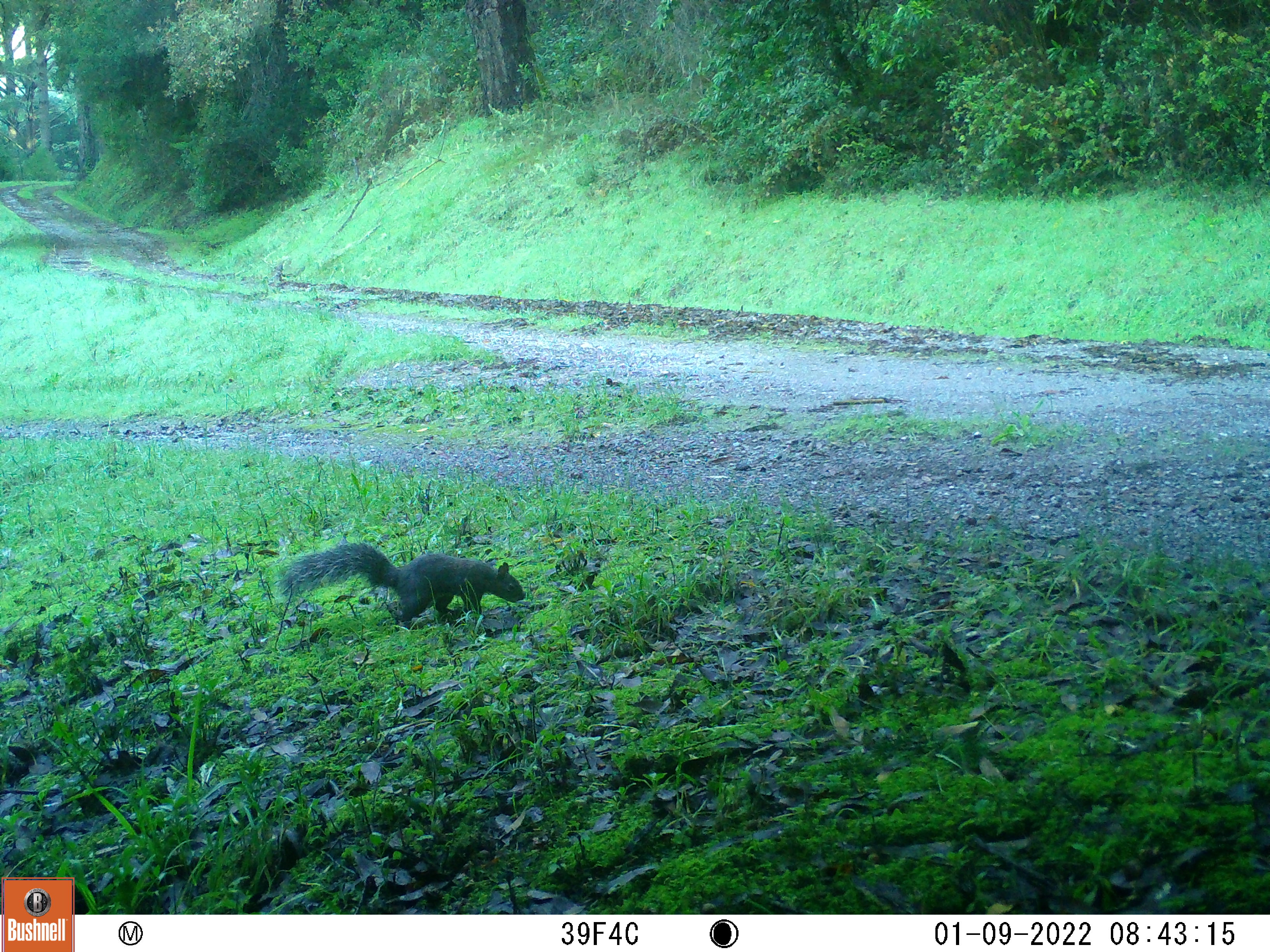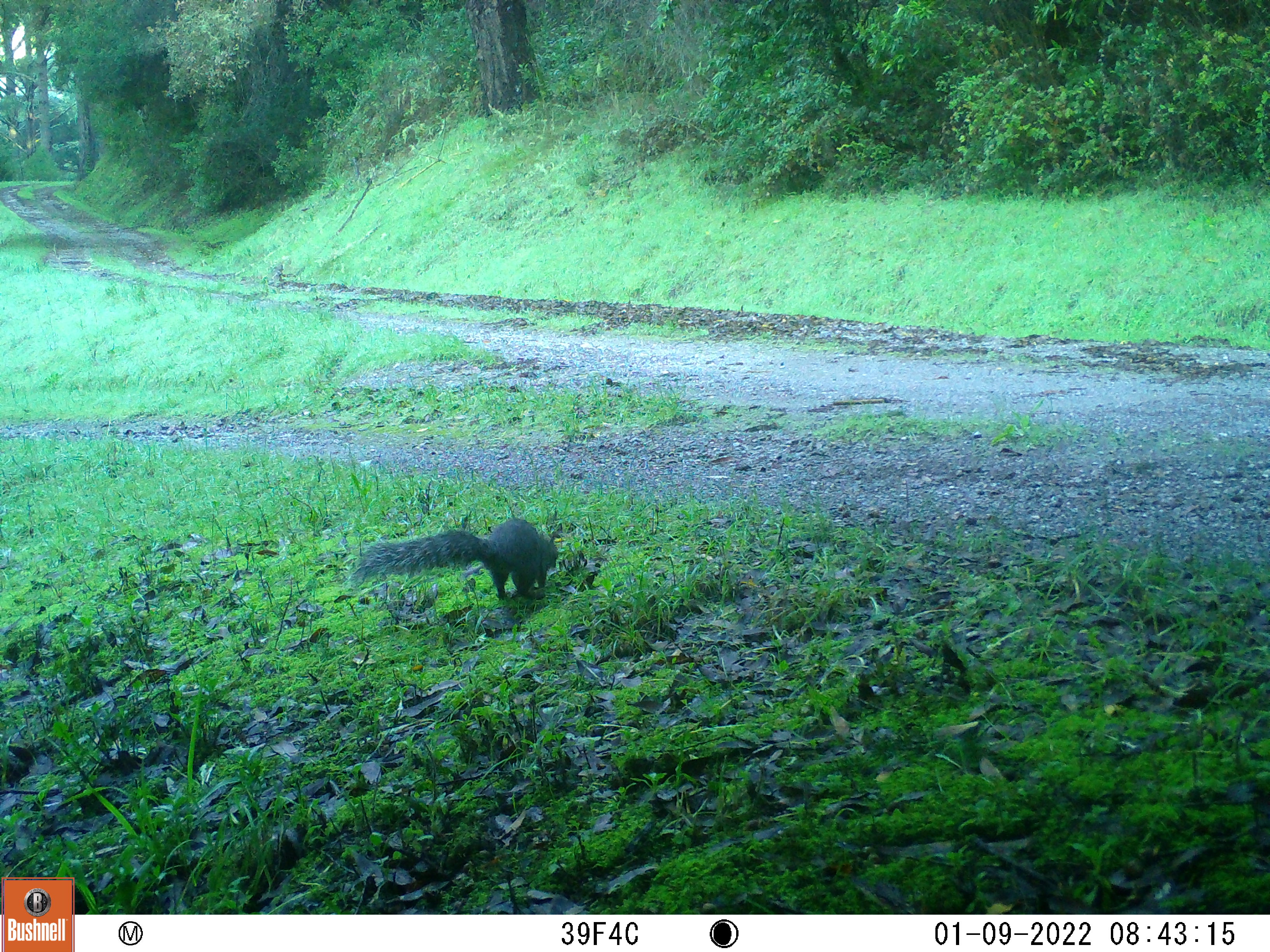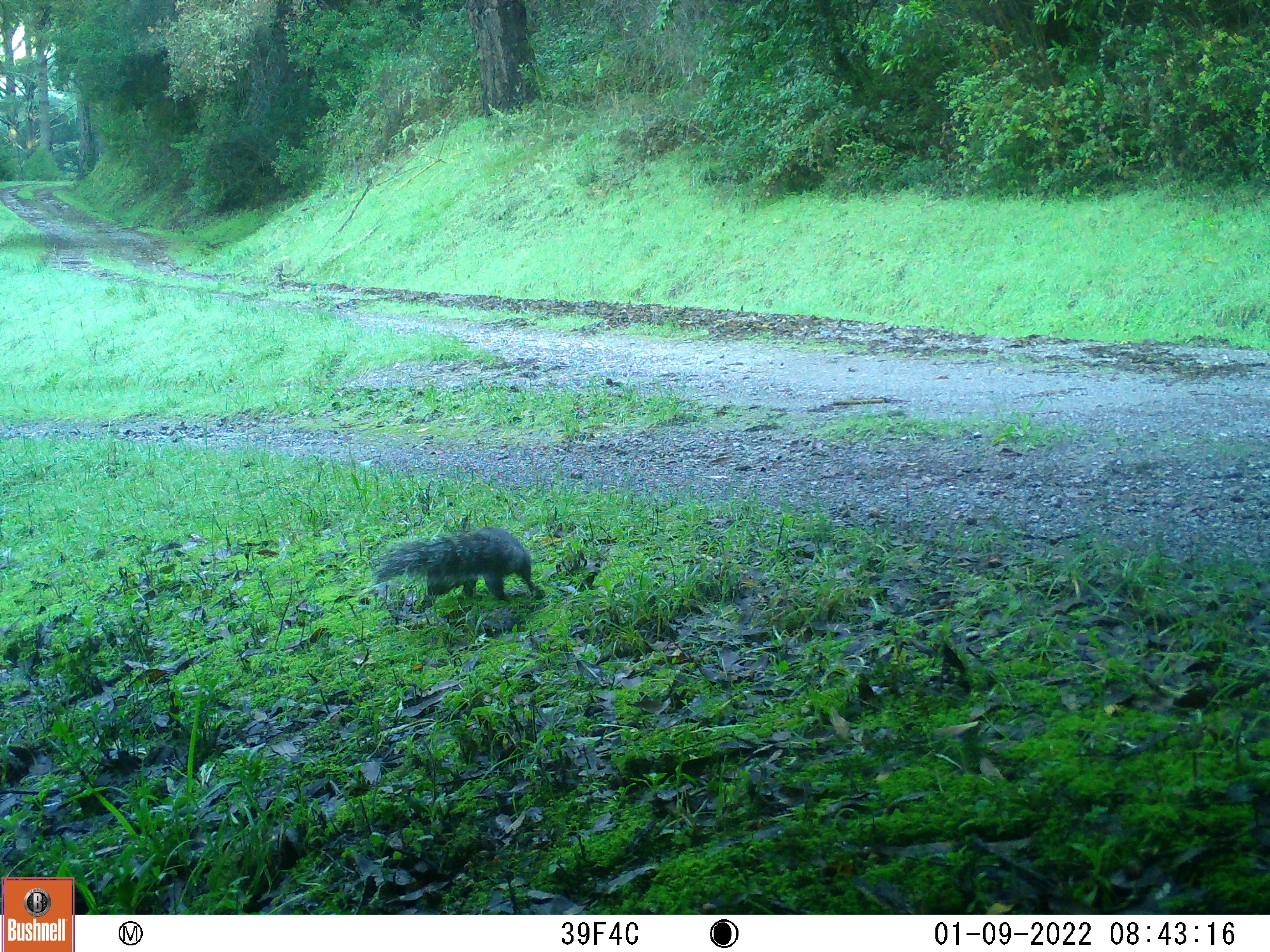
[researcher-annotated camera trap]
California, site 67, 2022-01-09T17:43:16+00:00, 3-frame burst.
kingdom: Animalia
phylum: Chordata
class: Mammalia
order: Rodentia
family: Sciuridae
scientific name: Sciuridae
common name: squirrel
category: unknown squirrel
Unknown squirrel (squirrel) (Sciuridae).